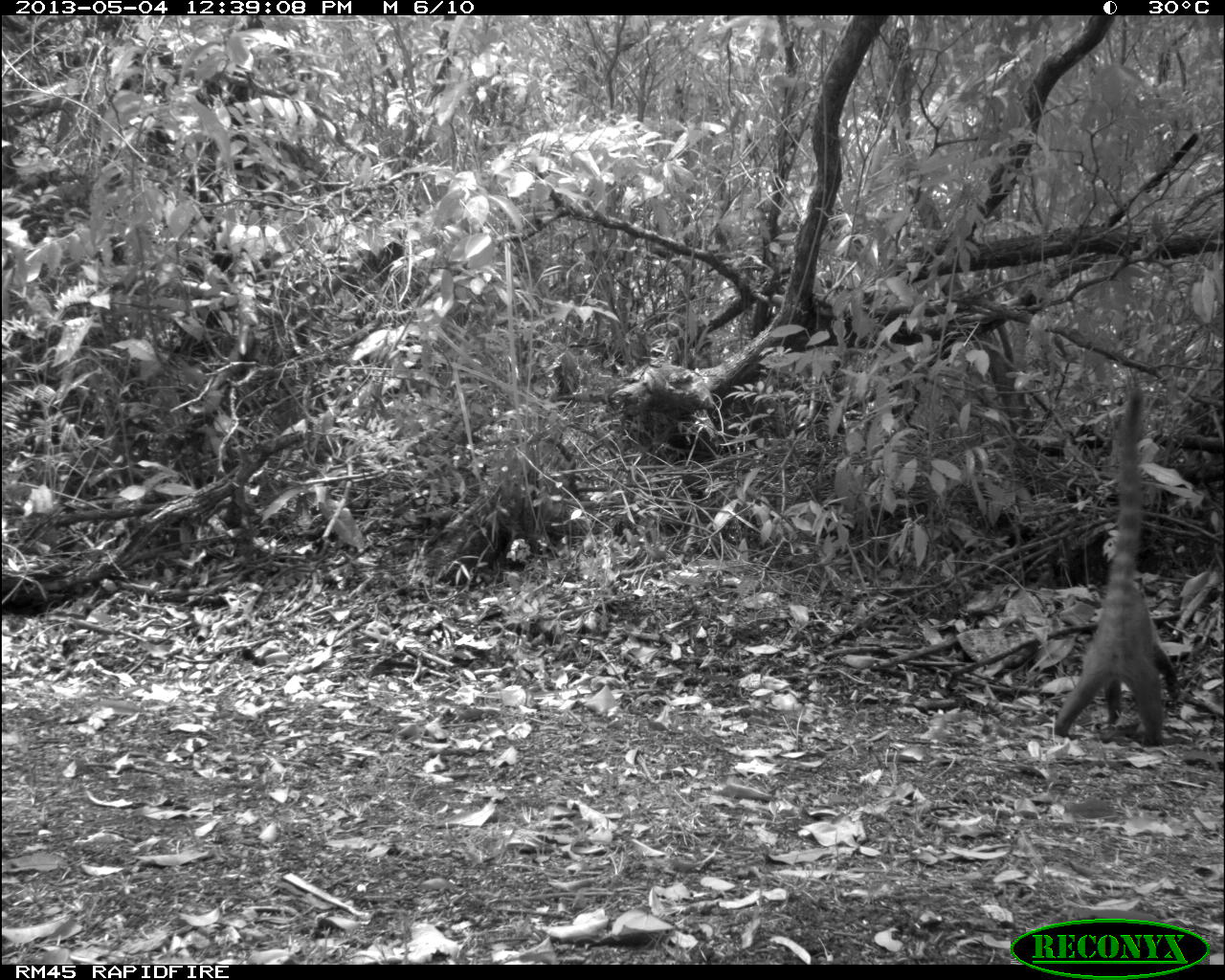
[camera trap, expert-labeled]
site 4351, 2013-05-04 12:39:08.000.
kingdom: Animalia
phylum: Chordata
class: Mammalia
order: Carnivora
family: Procyonidae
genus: Nasua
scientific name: Nasua narica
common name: white-nosed coati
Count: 1.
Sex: female.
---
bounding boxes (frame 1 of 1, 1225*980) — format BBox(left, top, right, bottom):
nasua narica: BBox(1051, 381, 1181, 748)